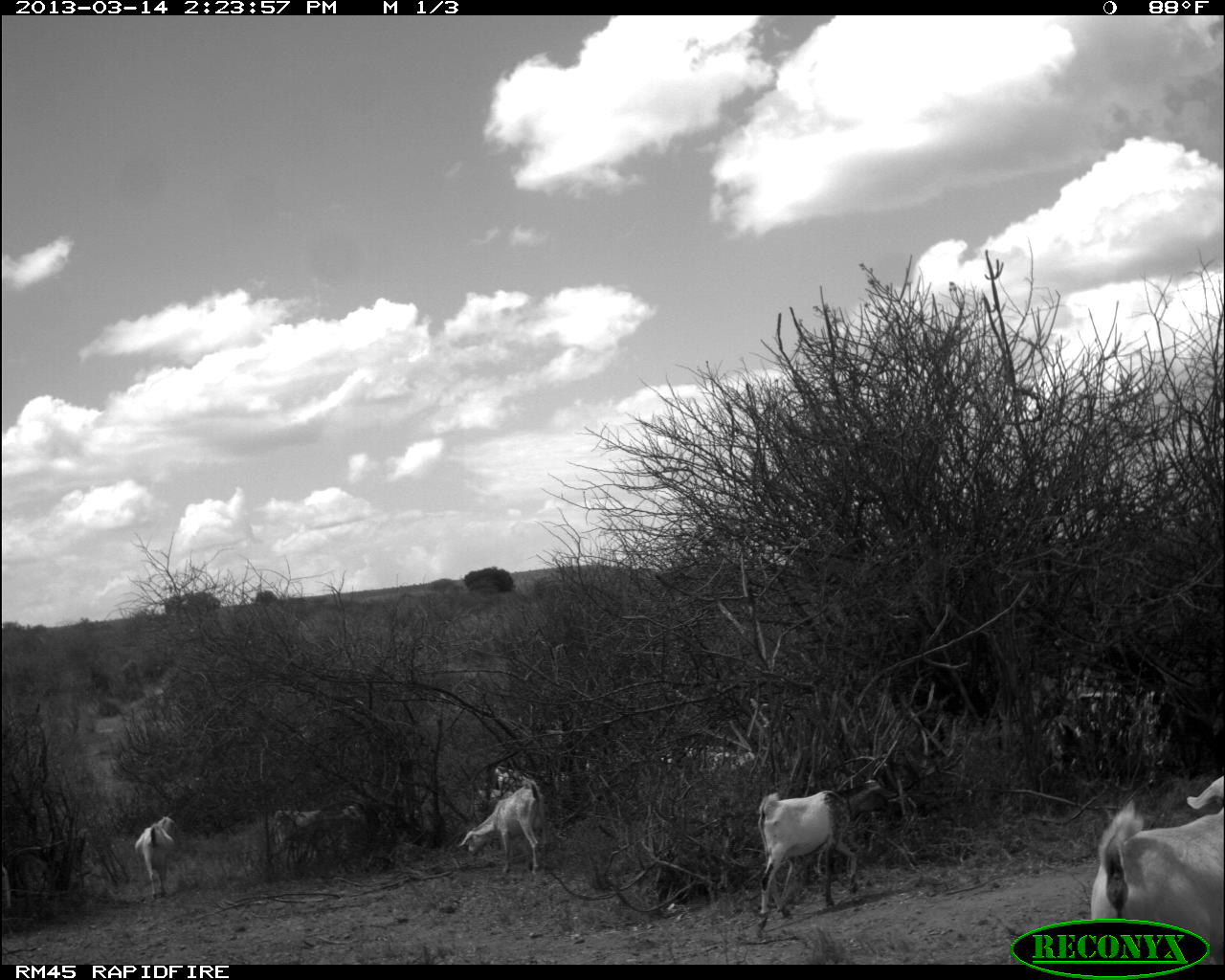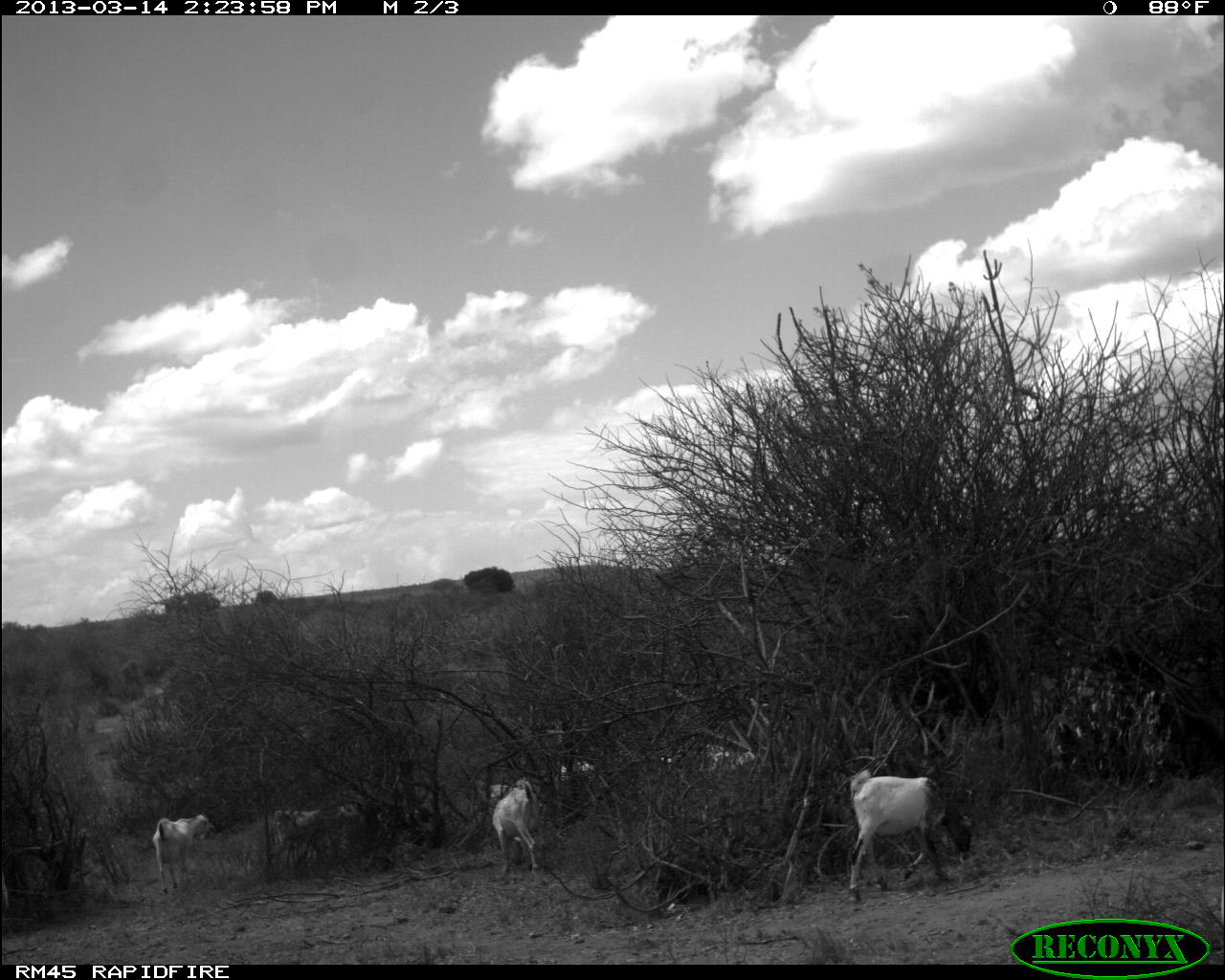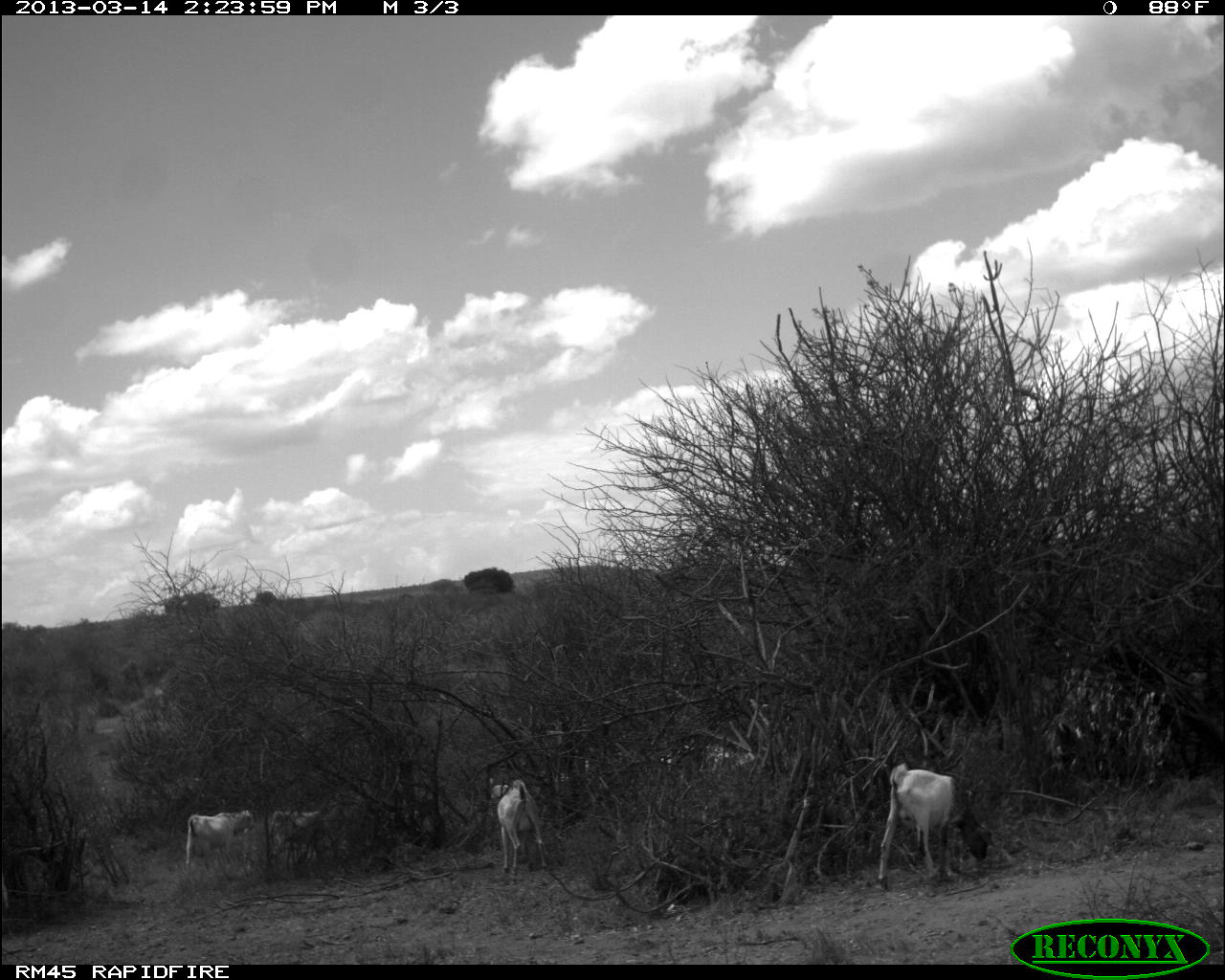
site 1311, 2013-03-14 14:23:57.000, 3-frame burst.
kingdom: Animalia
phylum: Chordata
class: Mammalia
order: Artiodactyla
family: Bovidae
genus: Capra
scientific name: Capra aegagrus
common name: wild goat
Capra aegagrus (wild goat), count 10.